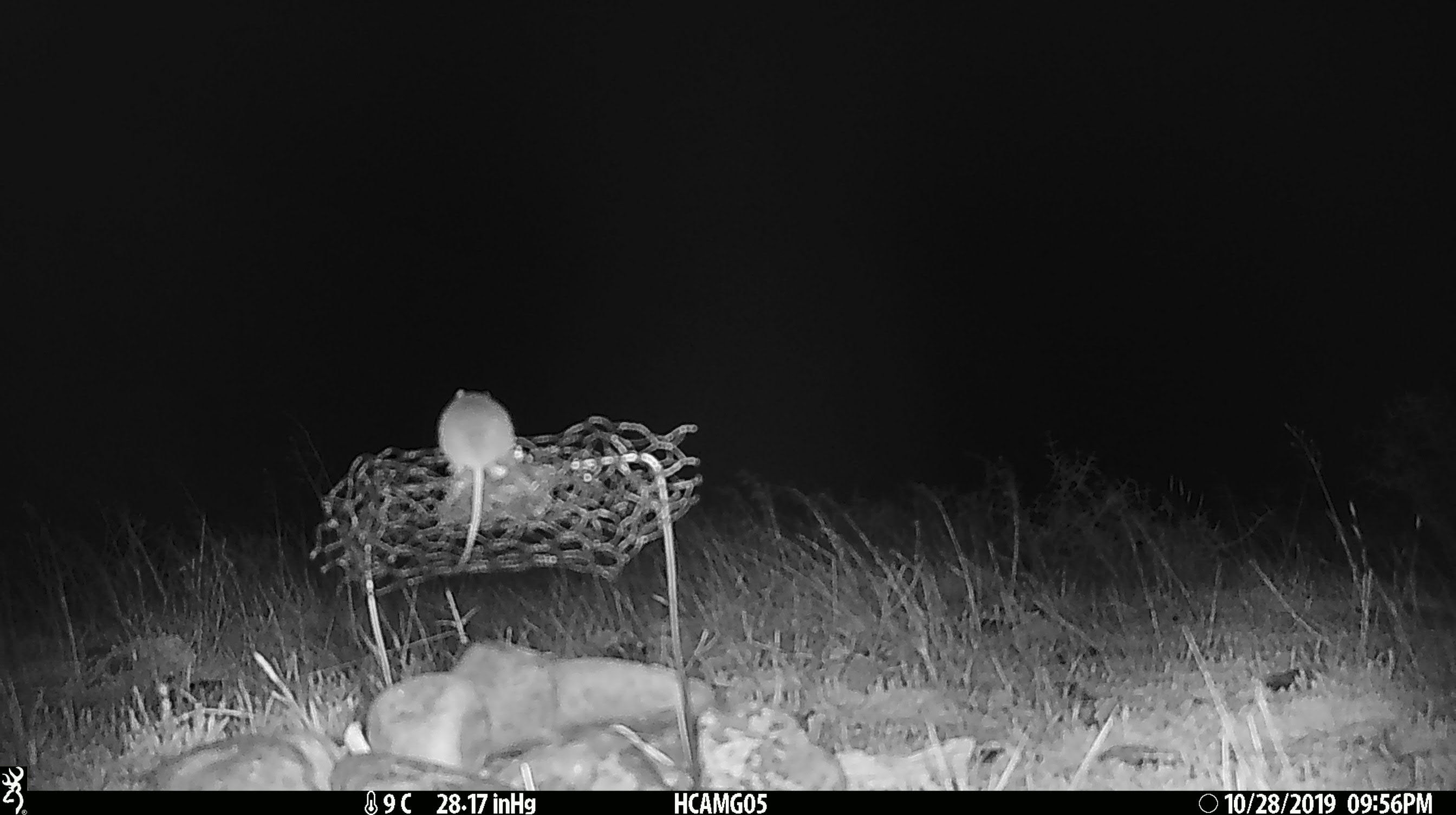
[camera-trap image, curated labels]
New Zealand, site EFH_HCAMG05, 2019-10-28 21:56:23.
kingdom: Animalia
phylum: Chordata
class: Mammalia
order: Rodentia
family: Muridae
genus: Mus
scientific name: Mus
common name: mouse